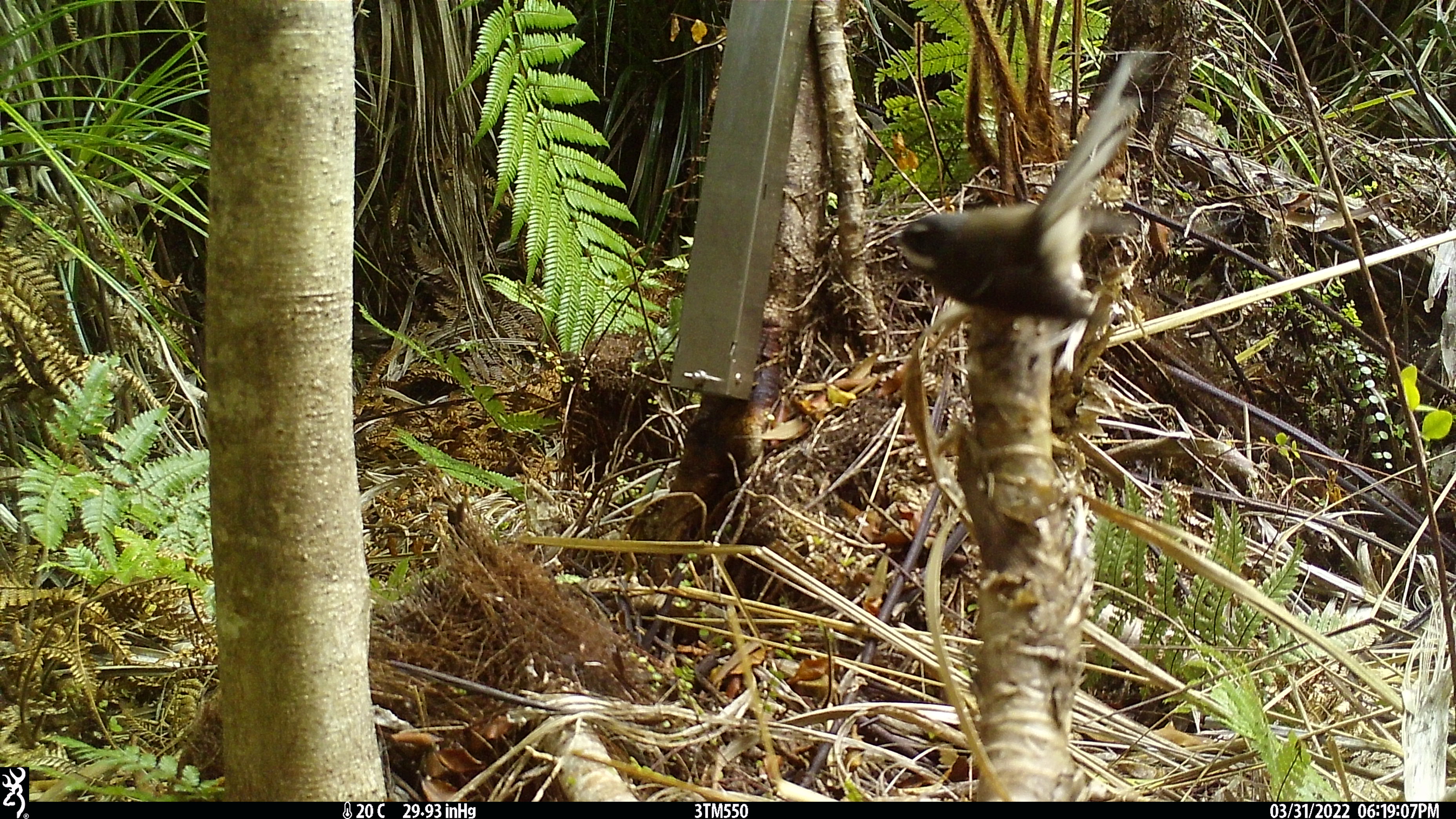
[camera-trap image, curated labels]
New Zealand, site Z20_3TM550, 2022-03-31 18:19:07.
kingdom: Animalia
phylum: Chordata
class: Aves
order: Passeriformes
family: Rhipiduridae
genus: Rhipidura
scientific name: Rhipidura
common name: fantails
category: fantail